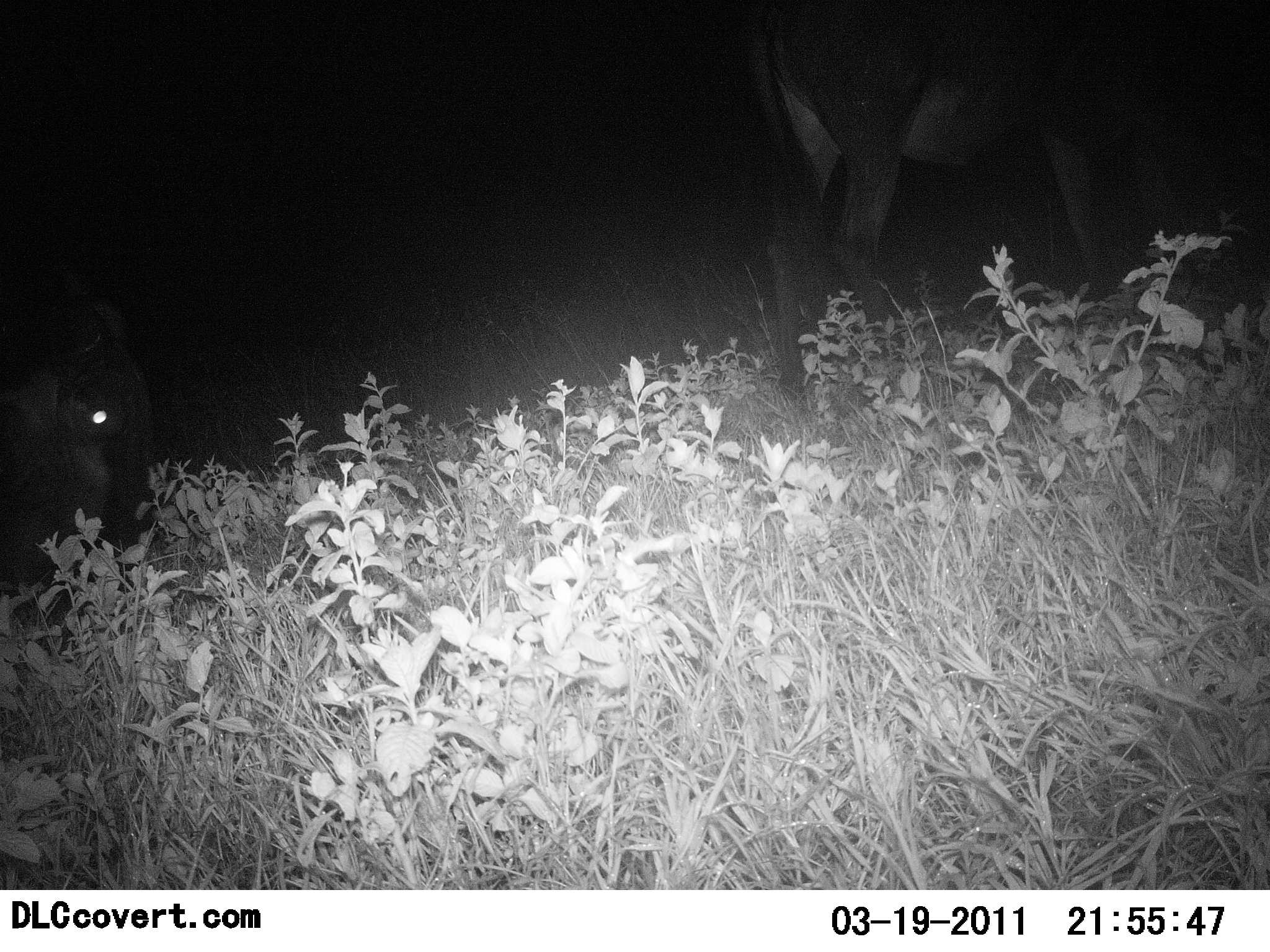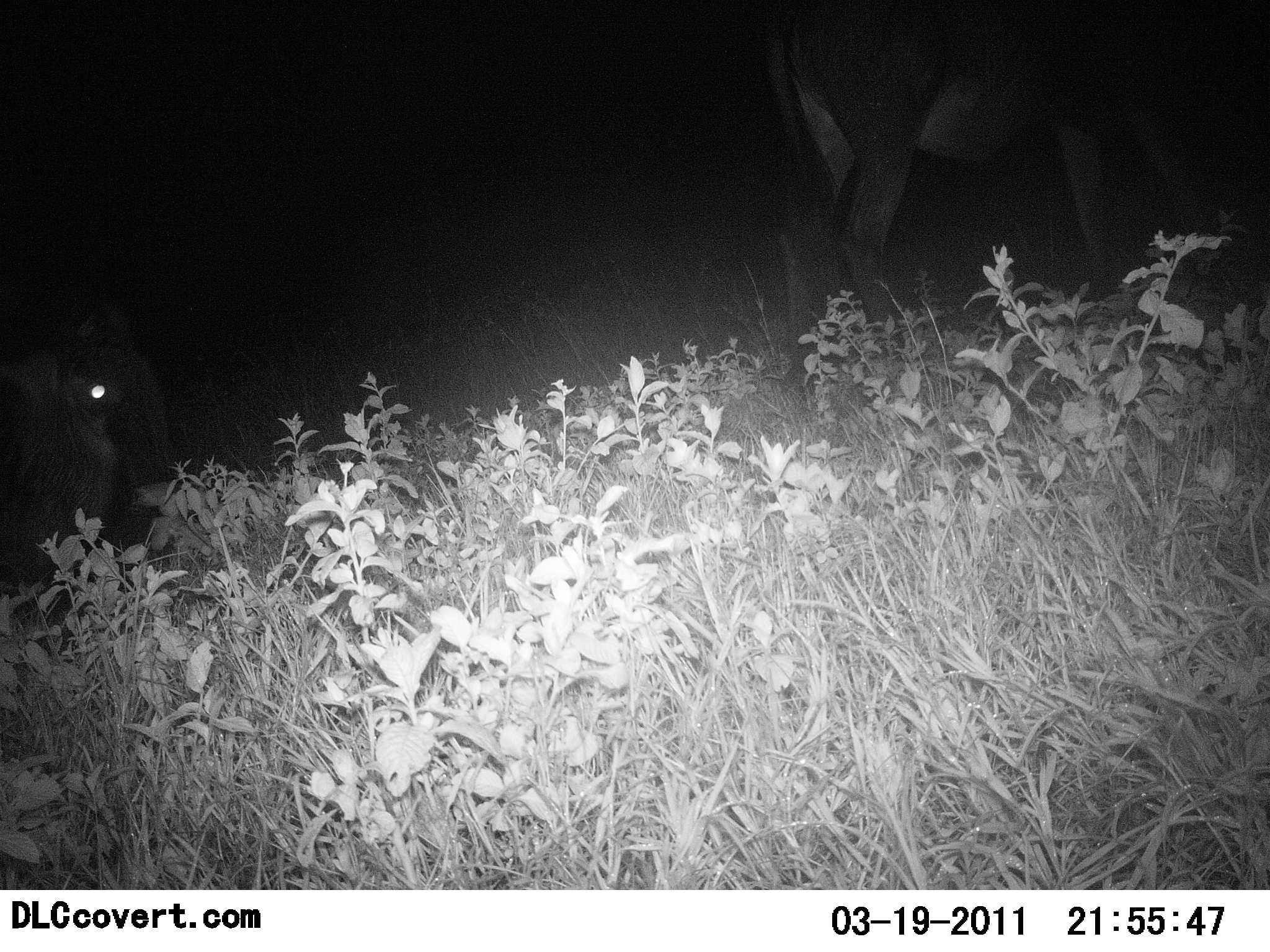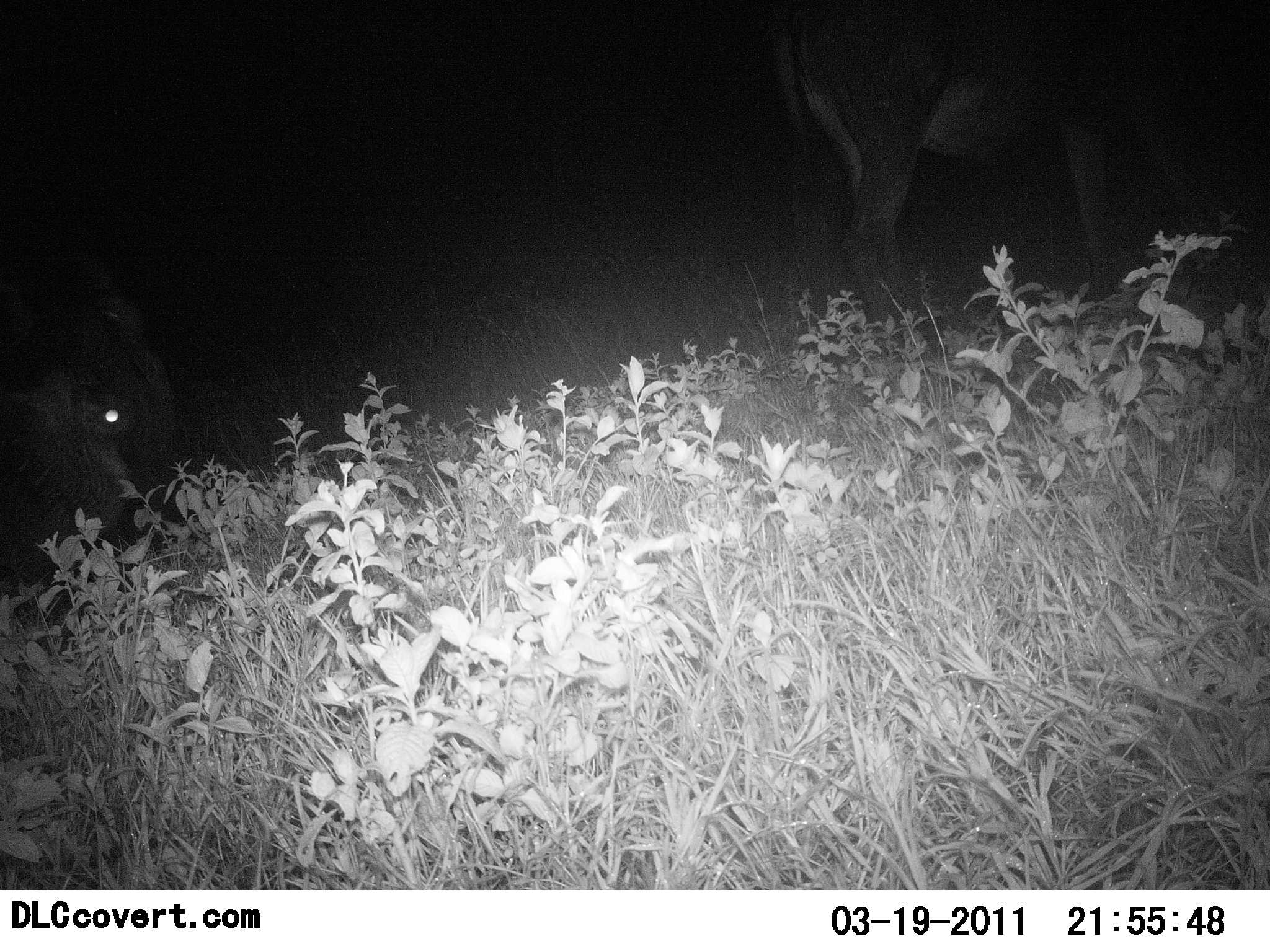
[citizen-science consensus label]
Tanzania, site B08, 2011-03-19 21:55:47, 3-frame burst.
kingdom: Animalia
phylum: Chordata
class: Mammalia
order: Artiodactyla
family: Bovidae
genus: Connochaetes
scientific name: Connochaetes taurinus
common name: blue wildebeest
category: wildebeest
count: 2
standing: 43%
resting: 29%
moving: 0%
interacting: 0%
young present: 0%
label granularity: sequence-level